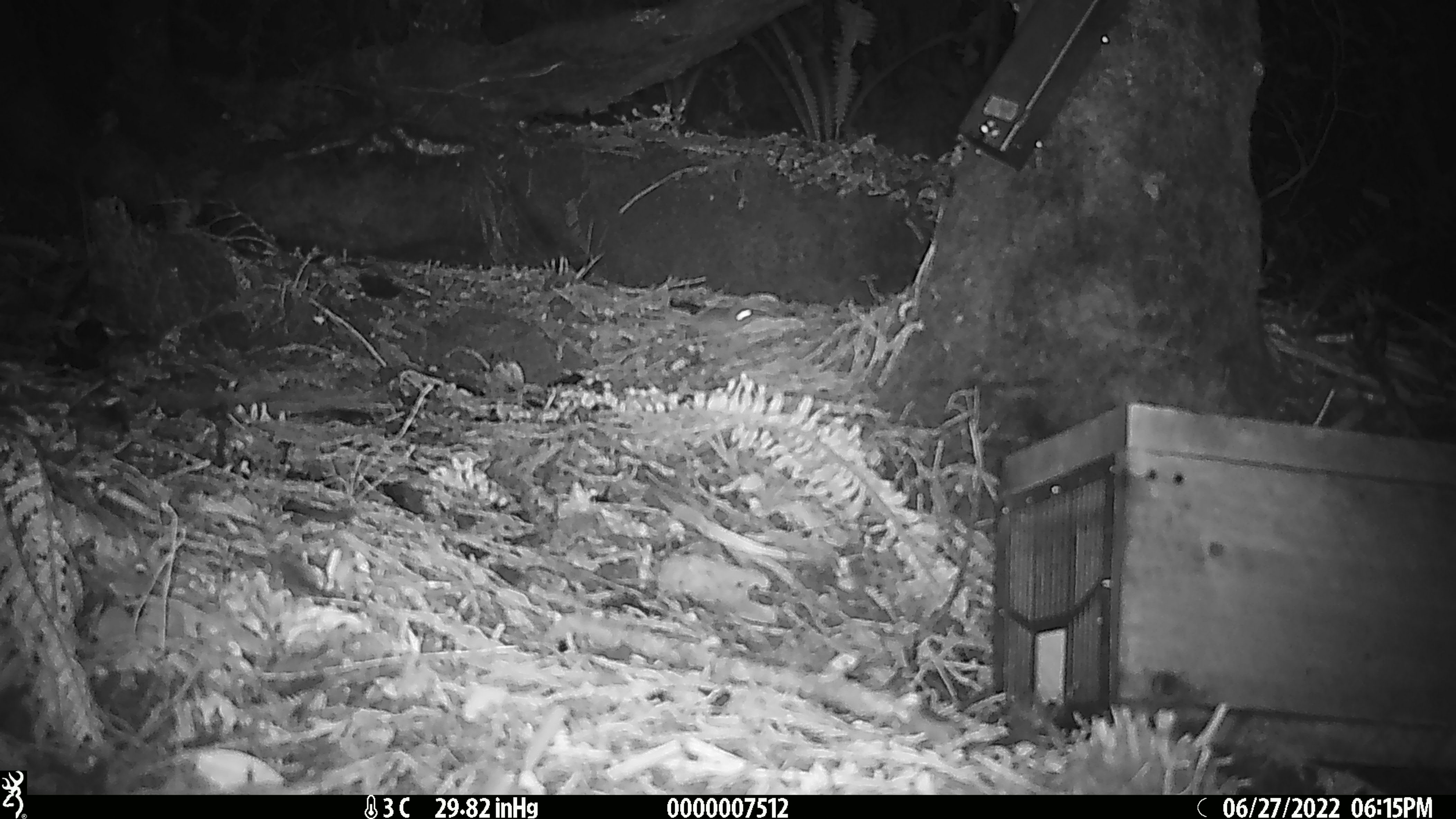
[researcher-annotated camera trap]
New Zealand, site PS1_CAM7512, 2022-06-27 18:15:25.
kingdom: Animalia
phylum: Chordata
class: Mammalia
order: Rodentia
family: Muridae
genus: Mus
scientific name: Mus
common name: mouse